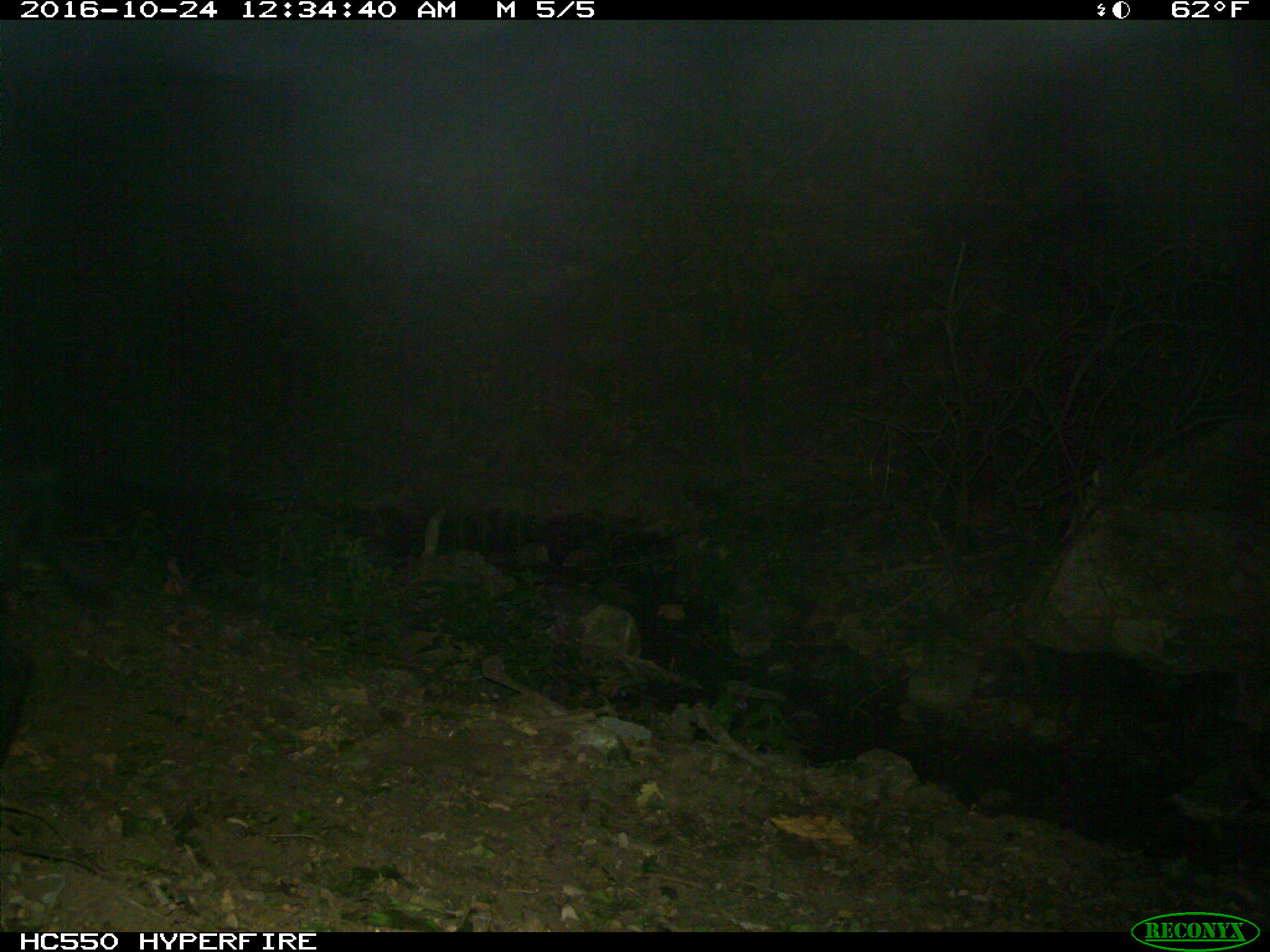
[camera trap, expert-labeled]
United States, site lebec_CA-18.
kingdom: Animalia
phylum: Chordata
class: Mammalia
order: Artiodactyla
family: Suidae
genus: Sus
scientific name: Sus scrofa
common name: wild boar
Sus scrofa (wild boar).